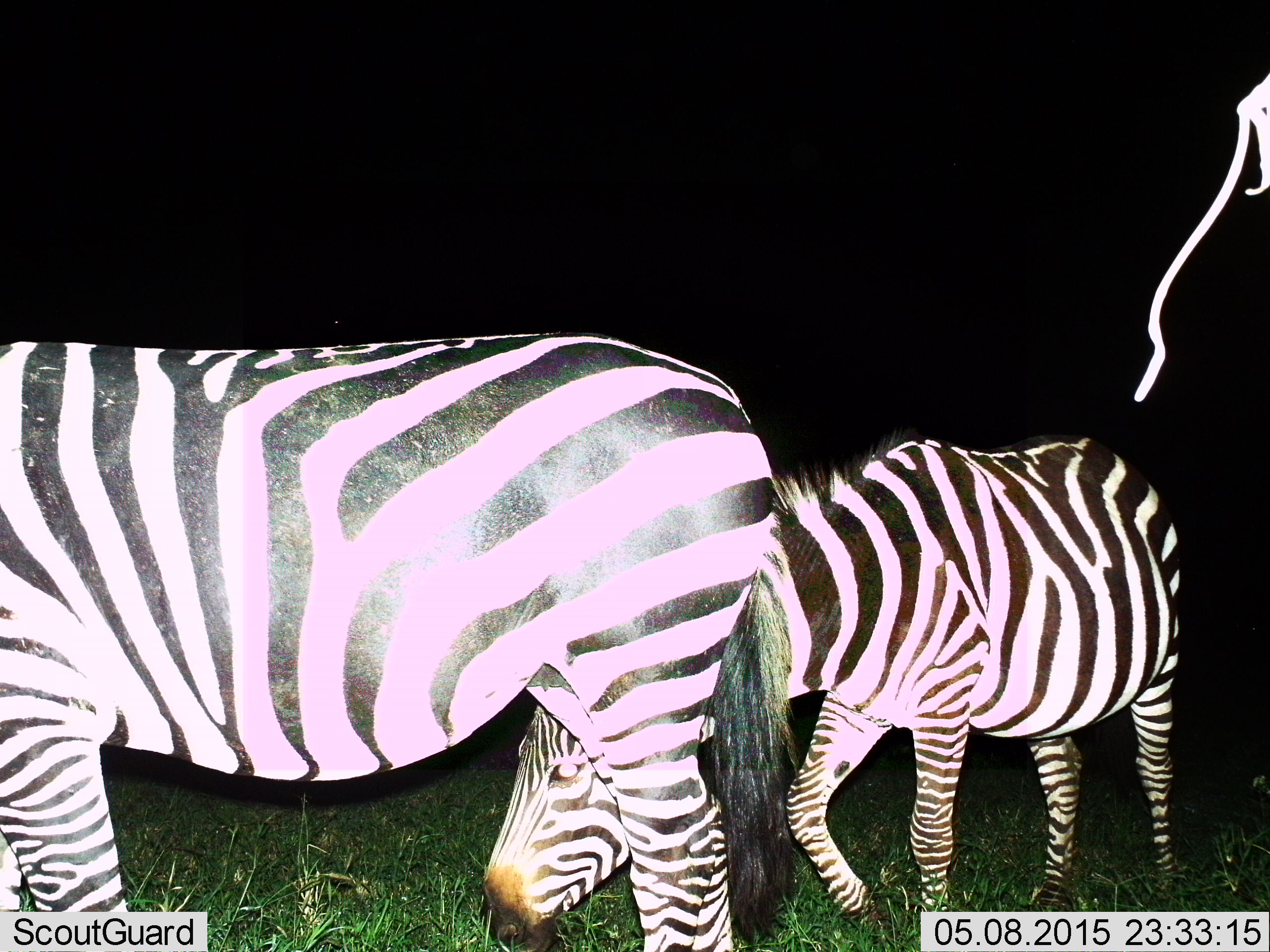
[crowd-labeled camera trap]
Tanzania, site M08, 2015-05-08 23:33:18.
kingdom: Animalia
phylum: Chordata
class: Mammalia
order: Perissodactyla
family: Equidae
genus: Equus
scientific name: Equus quagga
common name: plains zebra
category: zebra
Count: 2.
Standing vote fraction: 40%.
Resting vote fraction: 0%.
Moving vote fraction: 30%.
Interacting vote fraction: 10%.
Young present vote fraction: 10%.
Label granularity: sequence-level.